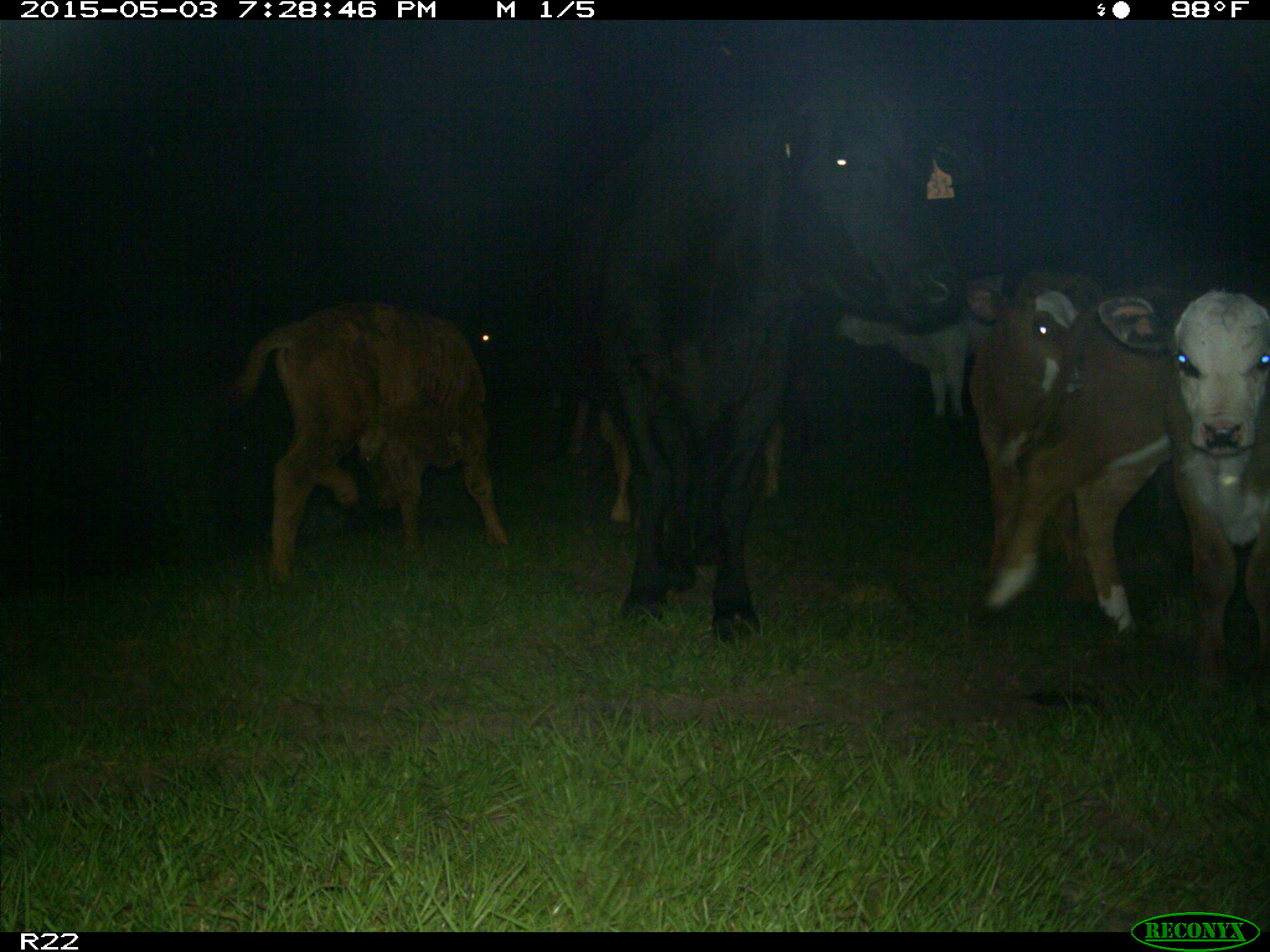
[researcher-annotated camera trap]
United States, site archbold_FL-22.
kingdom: Animalia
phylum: Chordata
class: Mammalia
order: Artiodactyla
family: Bovidae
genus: Bos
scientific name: Bos taurus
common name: domestic cow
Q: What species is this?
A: Bos taurus (domestic cow).